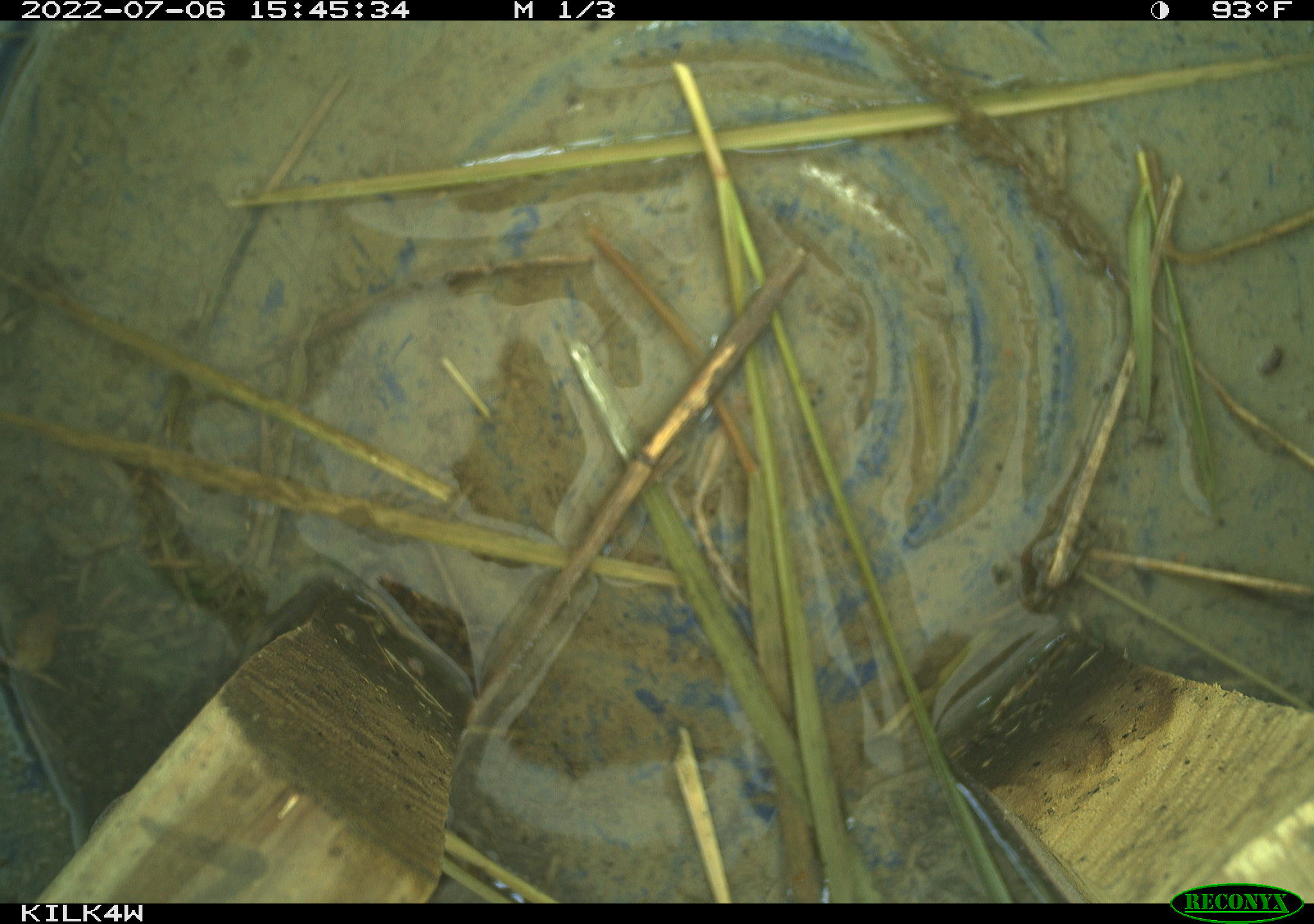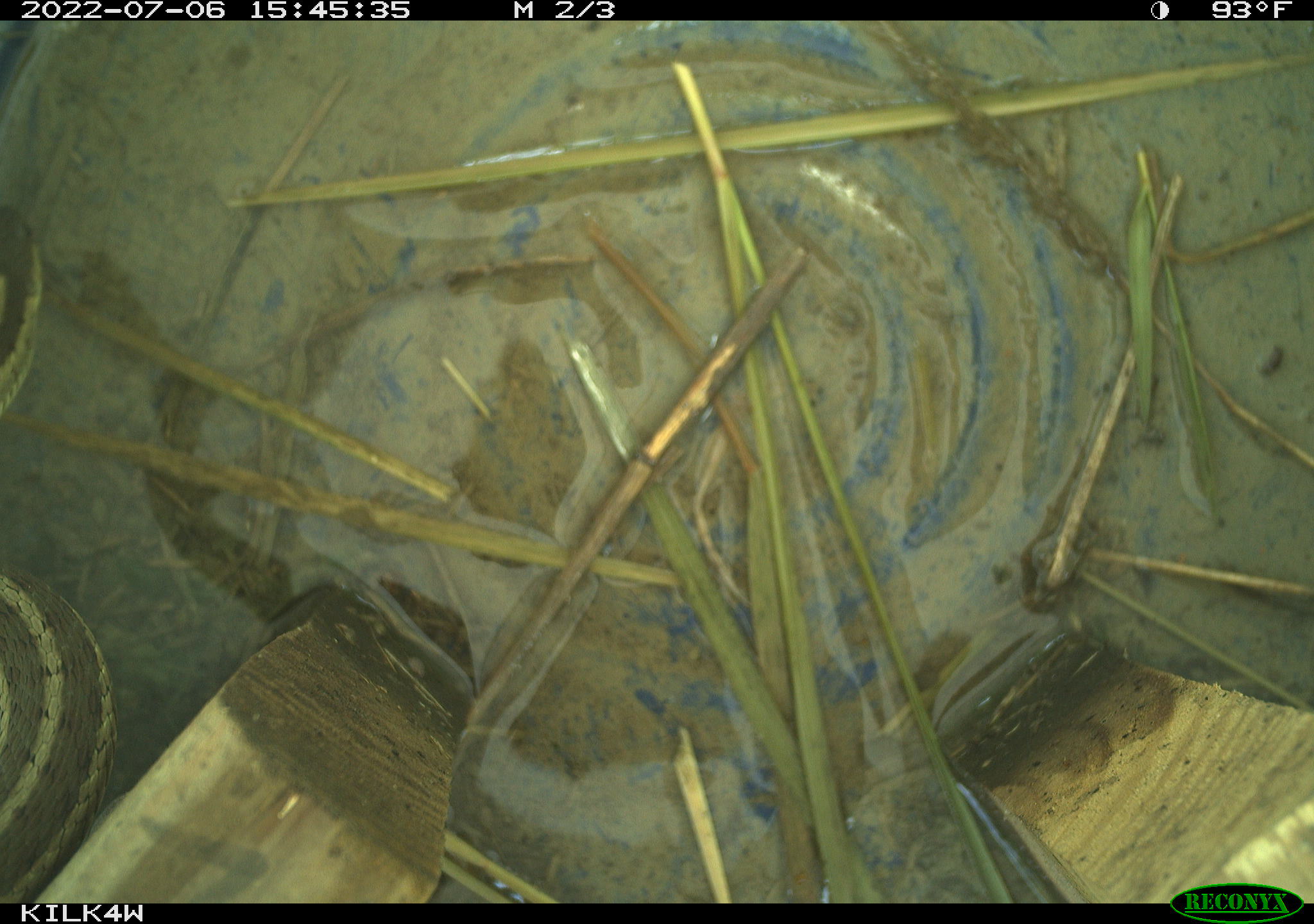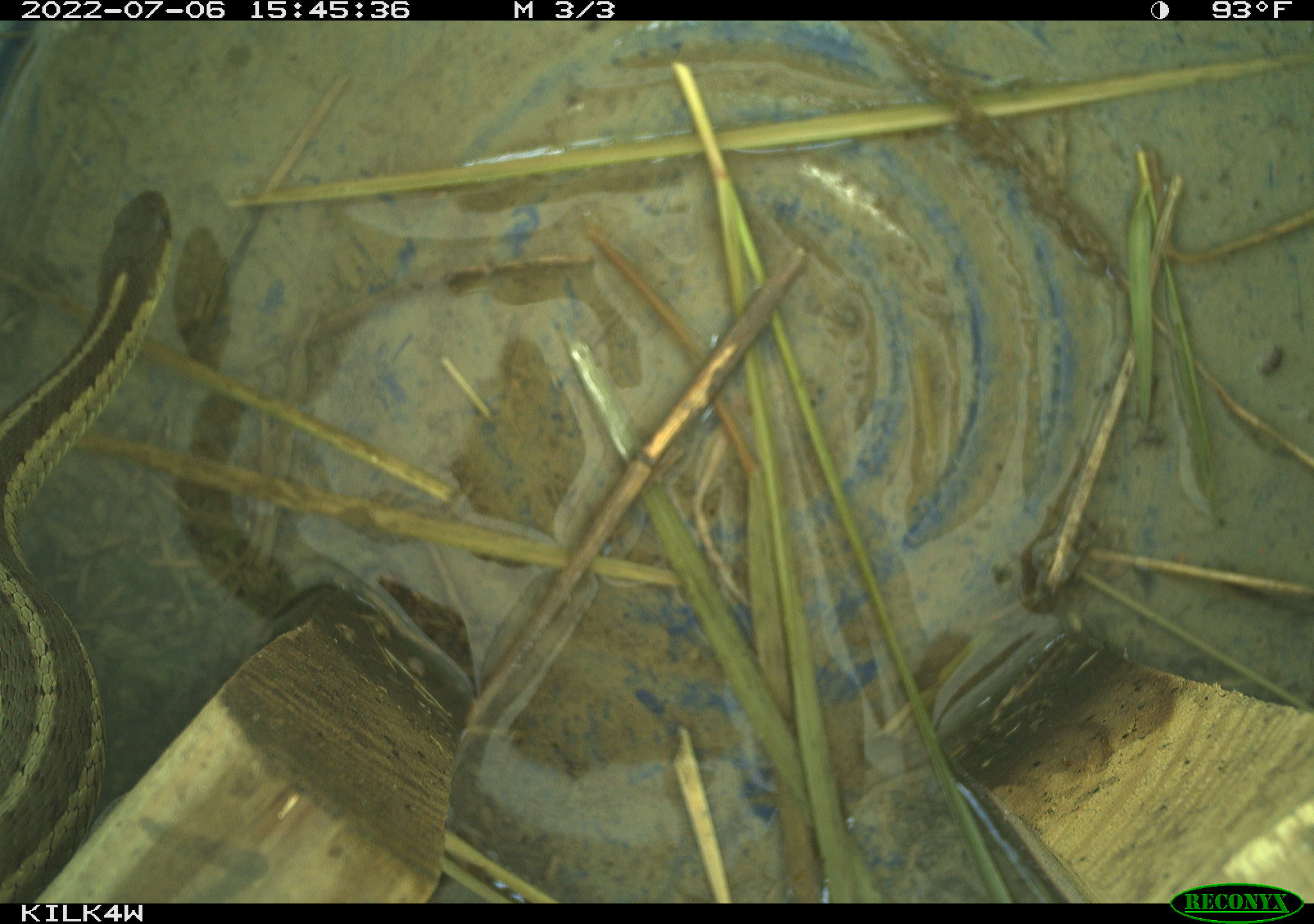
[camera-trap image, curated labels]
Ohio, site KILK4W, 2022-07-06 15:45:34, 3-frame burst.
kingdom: Animalia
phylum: Chordata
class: Reptilia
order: Squamata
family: Colubridae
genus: Thamnophis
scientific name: Thamnophis sirtalis sirtalis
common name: eastern gartersnake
Eastern gartersnake (Thamnophis sirtalis sirtalis).